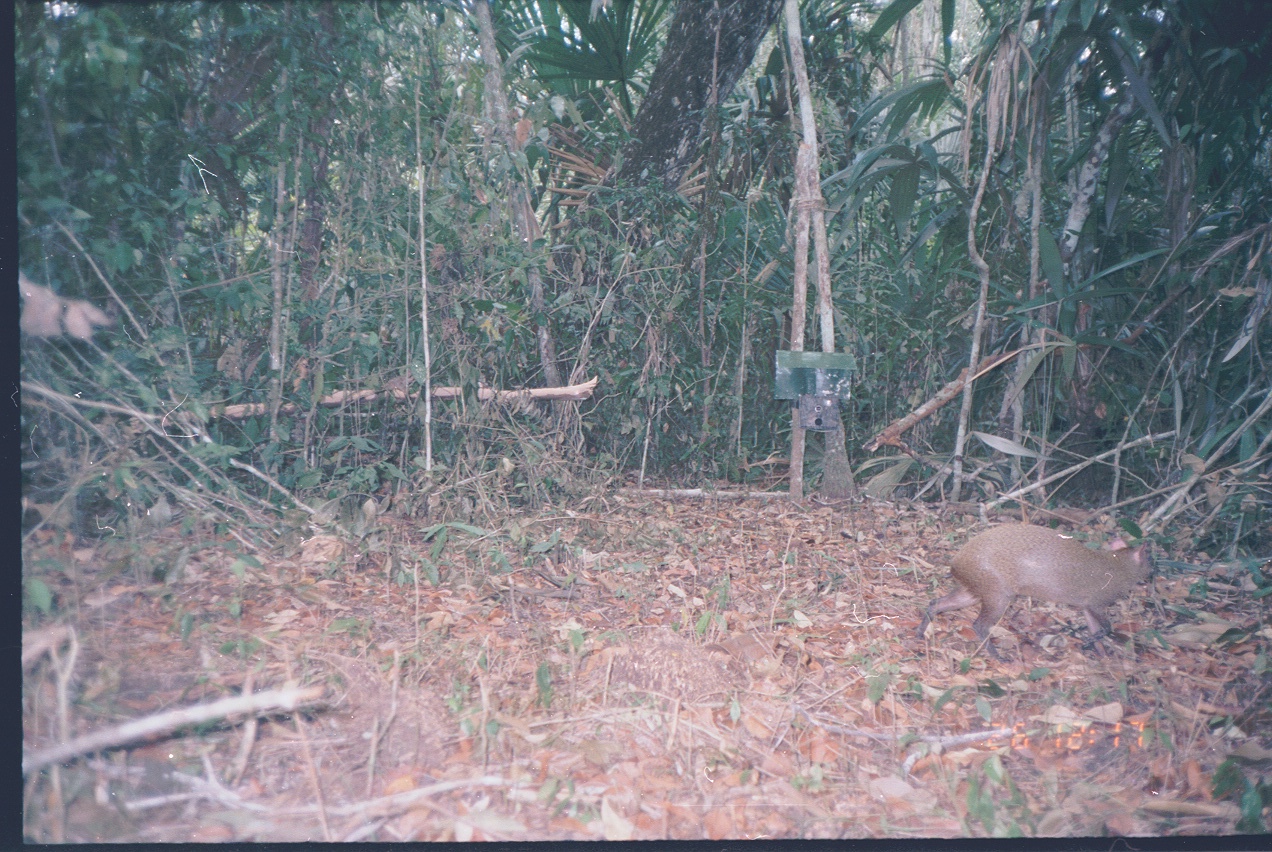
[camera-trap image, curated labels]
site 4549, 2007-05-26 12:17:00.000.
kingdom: Animalia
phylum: Chordata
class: Mammalia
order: Rodentia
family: Dasyproctidae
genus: Dasyprocta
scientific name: Dasyprocta punctata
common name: central american agouti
Dasyprocta punctata (central american agouti), count 1.